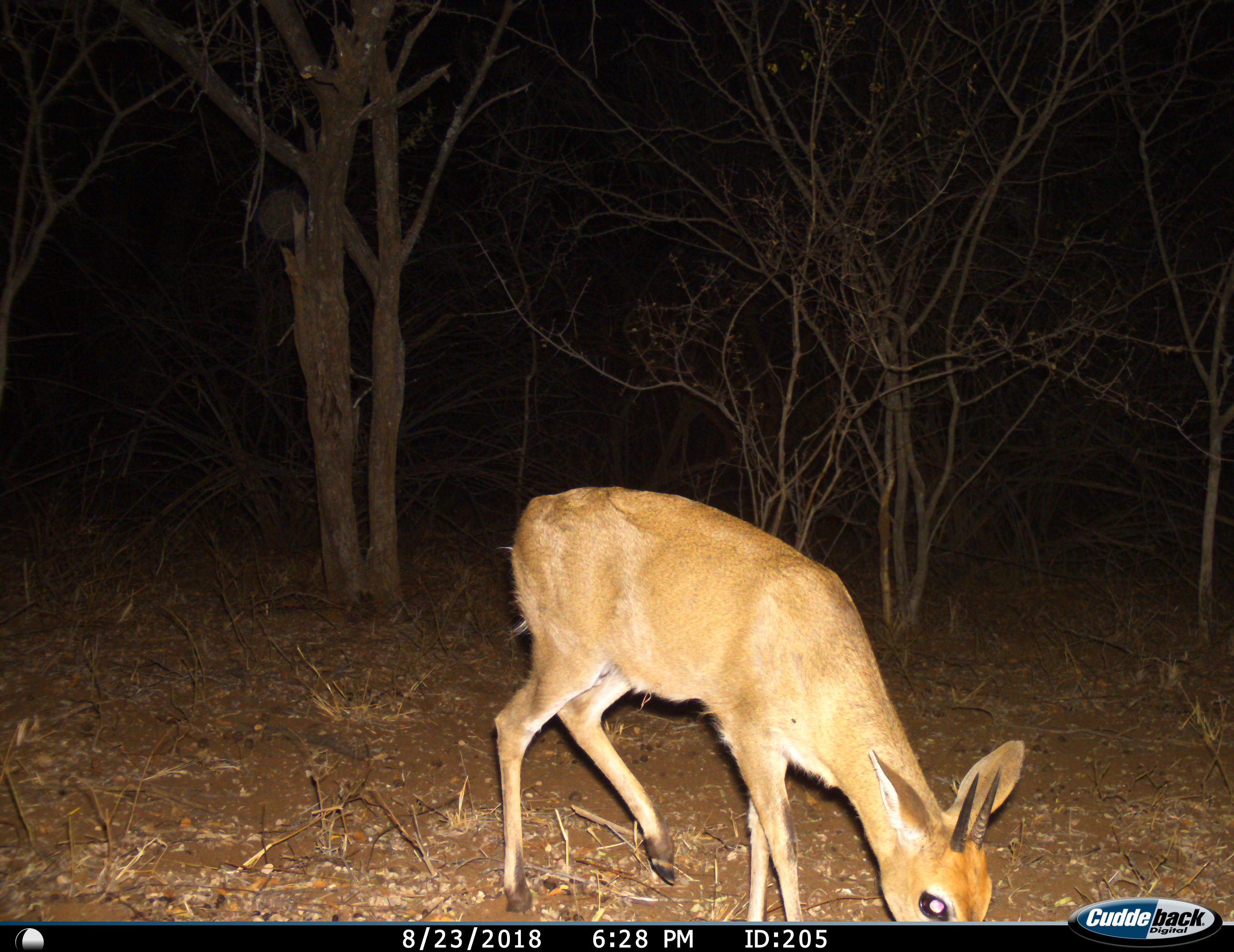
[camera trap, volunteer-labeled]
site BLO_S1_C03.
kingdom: Animalia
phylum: Chordata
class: Mammalia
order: Artiodactyla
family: Bovidae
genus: Sylvicapra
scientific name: Sylvicapra grimmia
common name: common duiker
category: duikercommongrey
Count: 1.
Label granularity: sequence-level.